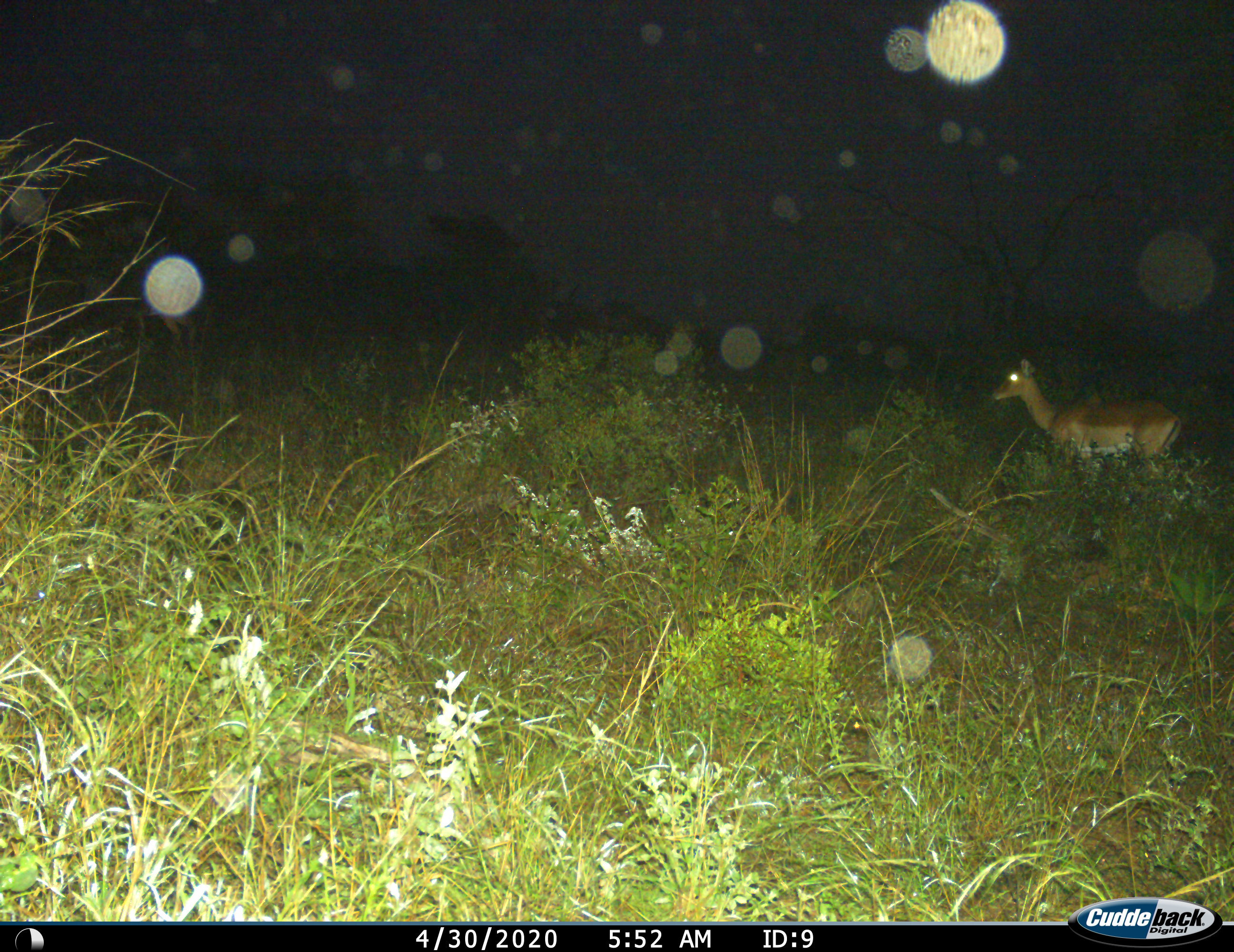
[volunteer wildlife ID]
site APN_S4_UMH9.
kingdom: Animalia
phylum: Chordata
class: Mammalia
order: Artiodactyla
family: Bovidae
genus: Aepyceros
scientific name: Aepyceros melampus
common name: impala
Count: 1.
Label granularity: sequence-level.